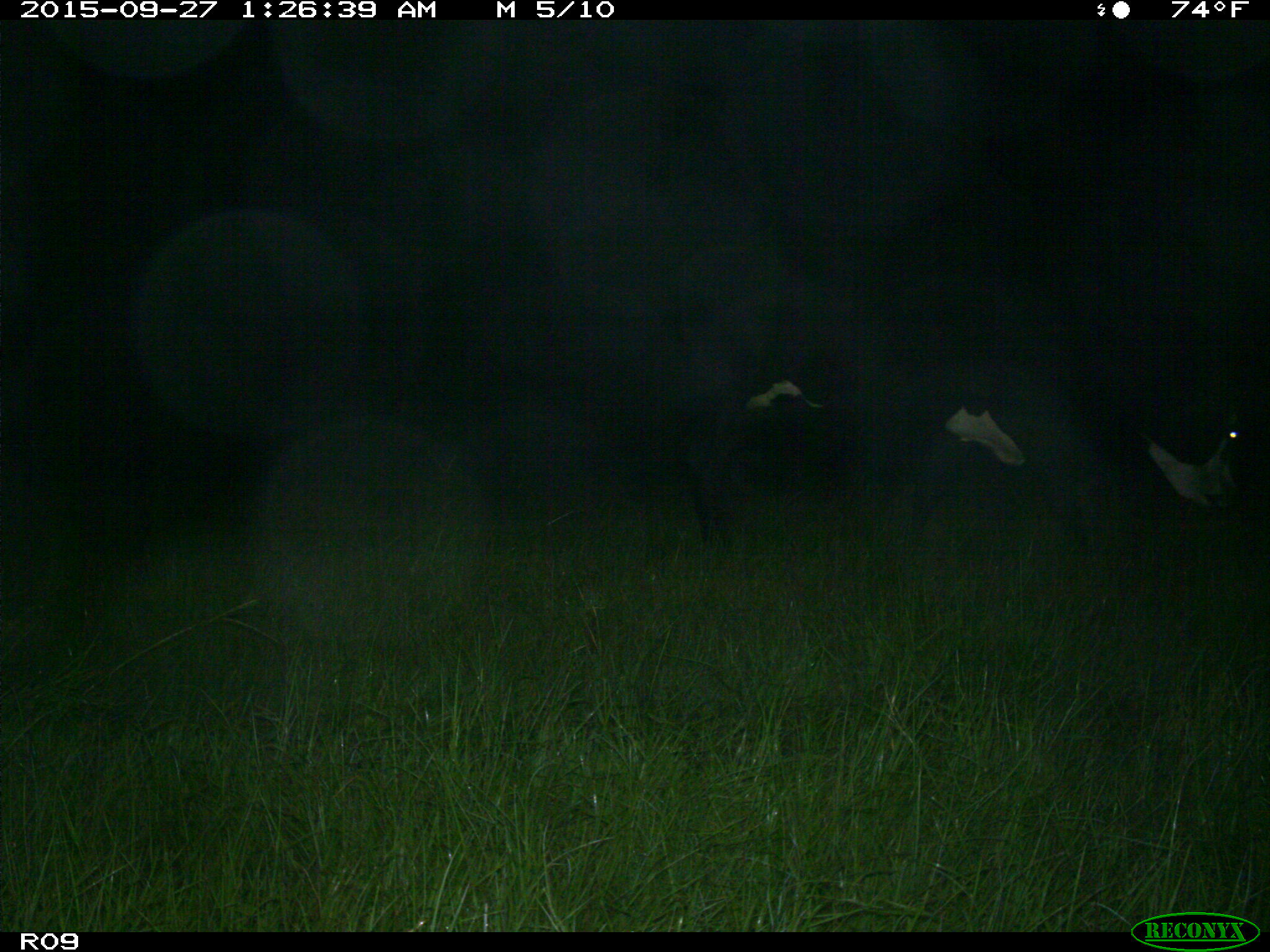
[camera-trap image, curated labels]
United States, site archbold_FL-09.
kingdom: Animalia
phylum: Chordata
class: Mammalia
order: Artiodactyla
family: Bovidae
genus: Bos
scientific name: Bos taurus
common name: domestic cow